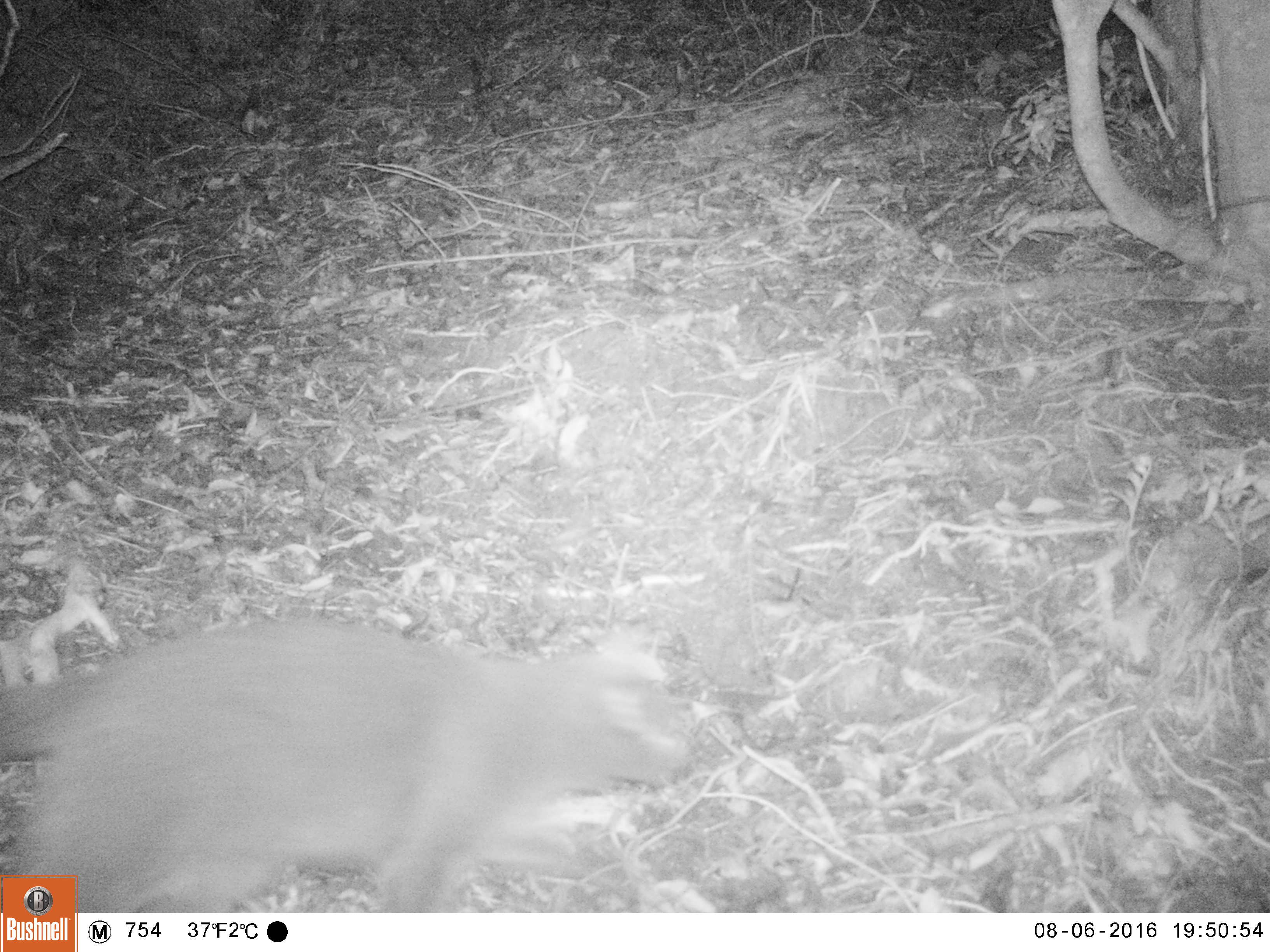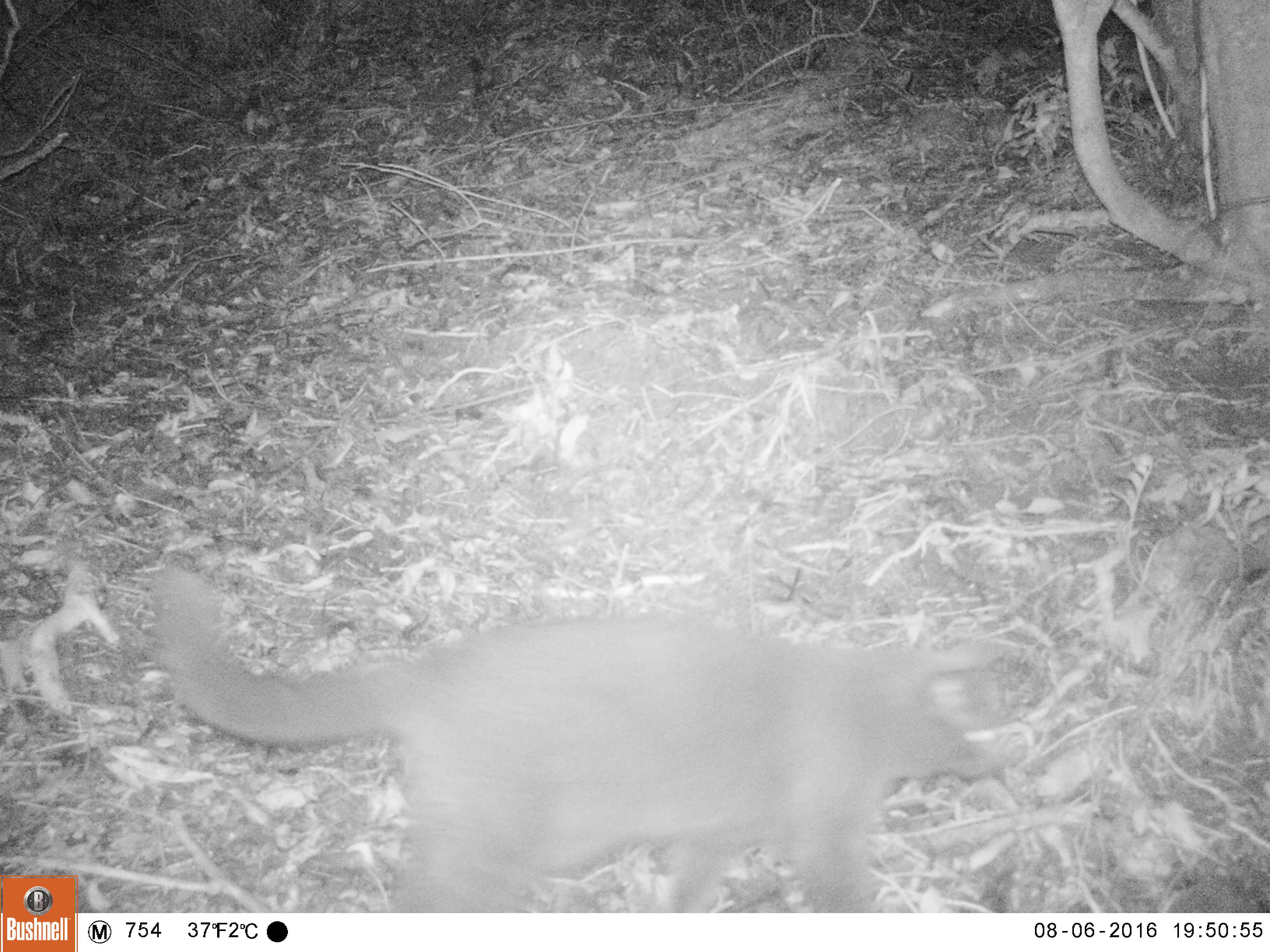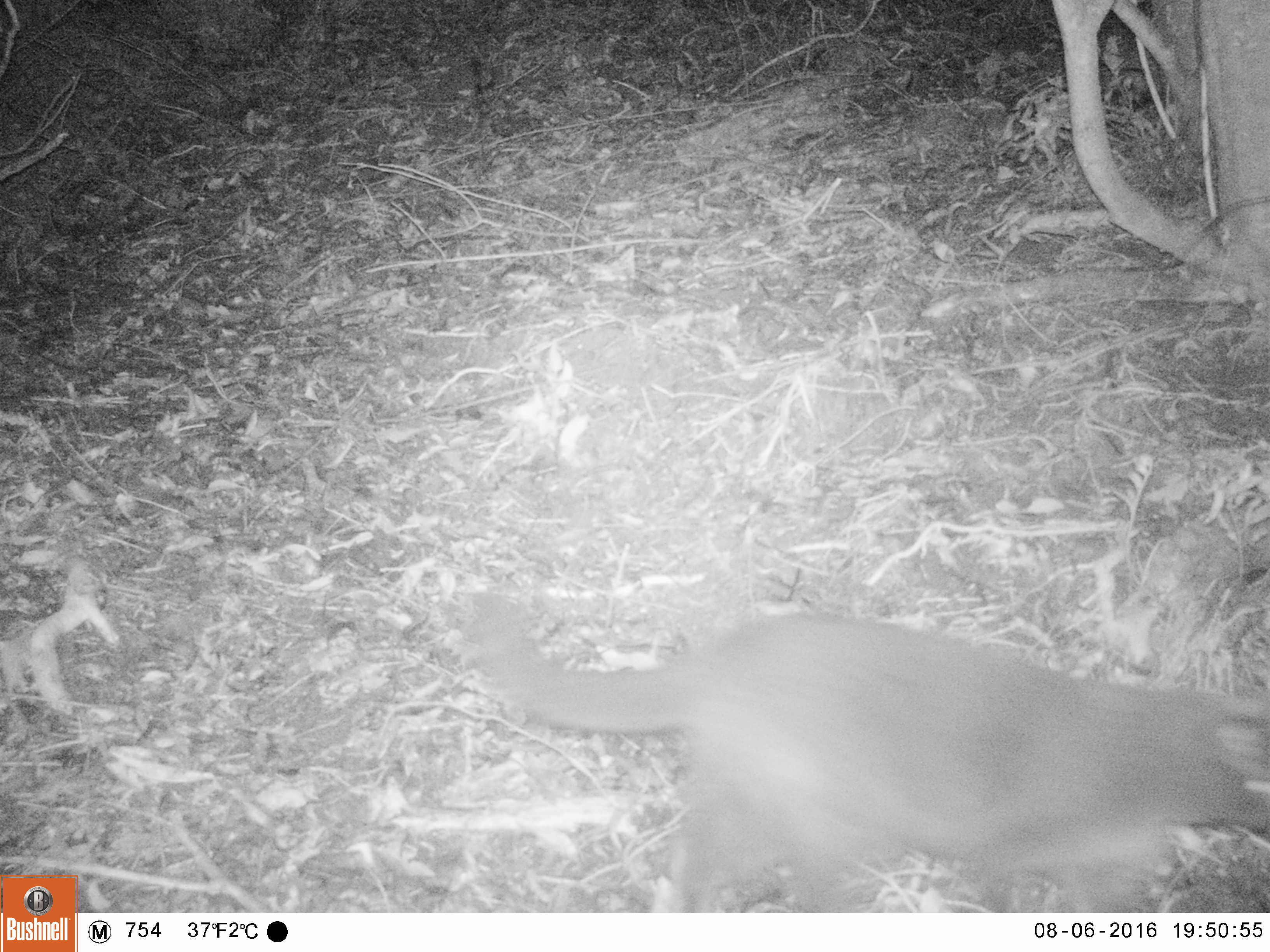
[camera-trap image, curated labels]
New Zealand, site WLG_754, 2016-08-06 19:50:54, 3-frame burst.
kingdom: Animalia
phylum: Chordata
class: Mammalia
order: Carnivora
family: Felidae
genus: Felis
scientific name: Felis catus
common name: domestic cat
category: cat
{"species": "cat (domestic cat) (Felis catus)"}